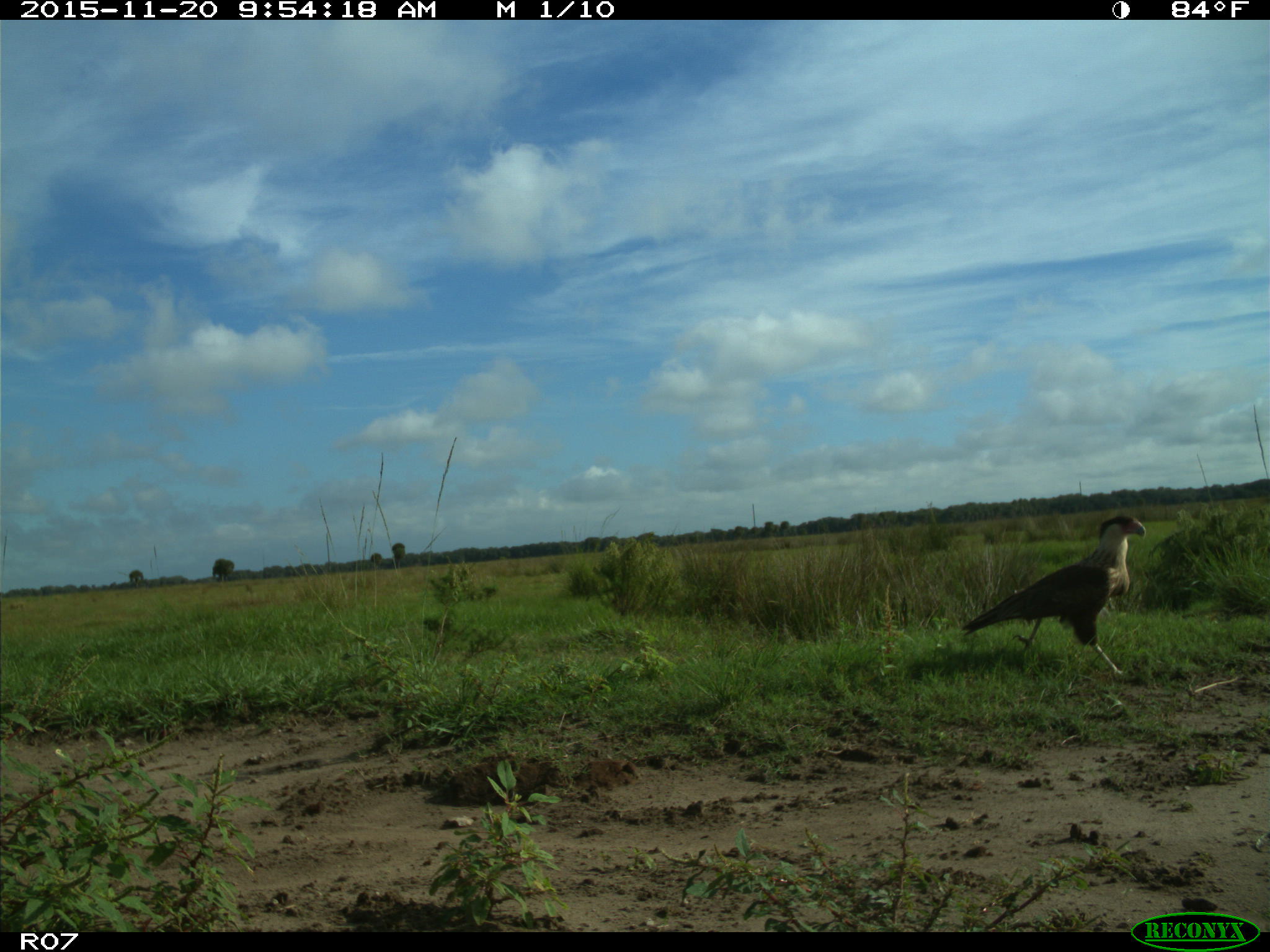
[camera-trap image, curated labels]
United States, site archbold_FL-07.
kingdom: Animalia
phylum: Chordata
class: Aves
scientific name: Aves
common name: birds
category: unidentified bird